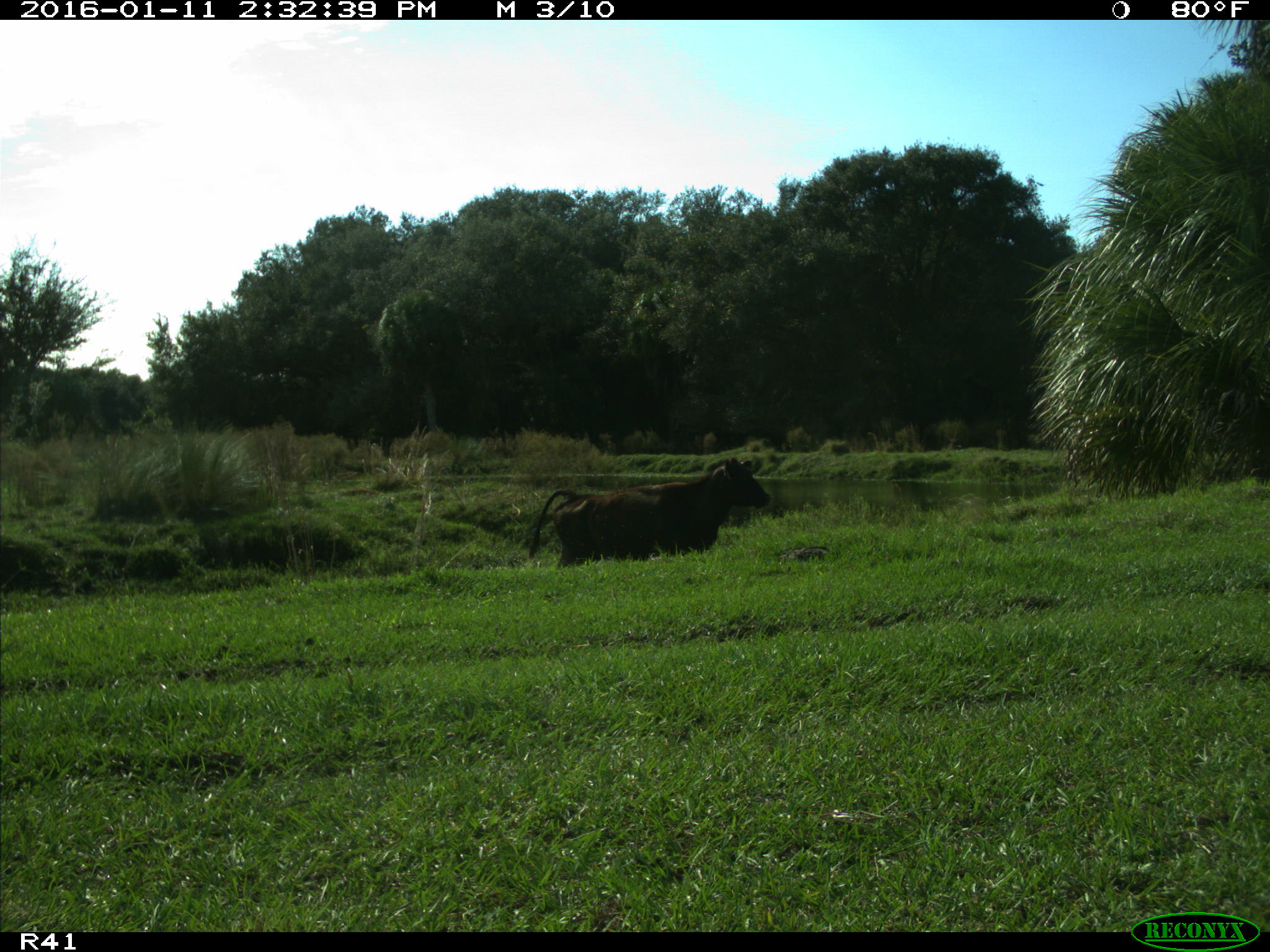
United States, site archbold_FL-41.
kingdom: Animalia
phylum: Chordata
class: Mammalia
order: Artiodactyla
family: Bovidae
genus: Bos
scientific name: Bos taurus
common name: domestic cow